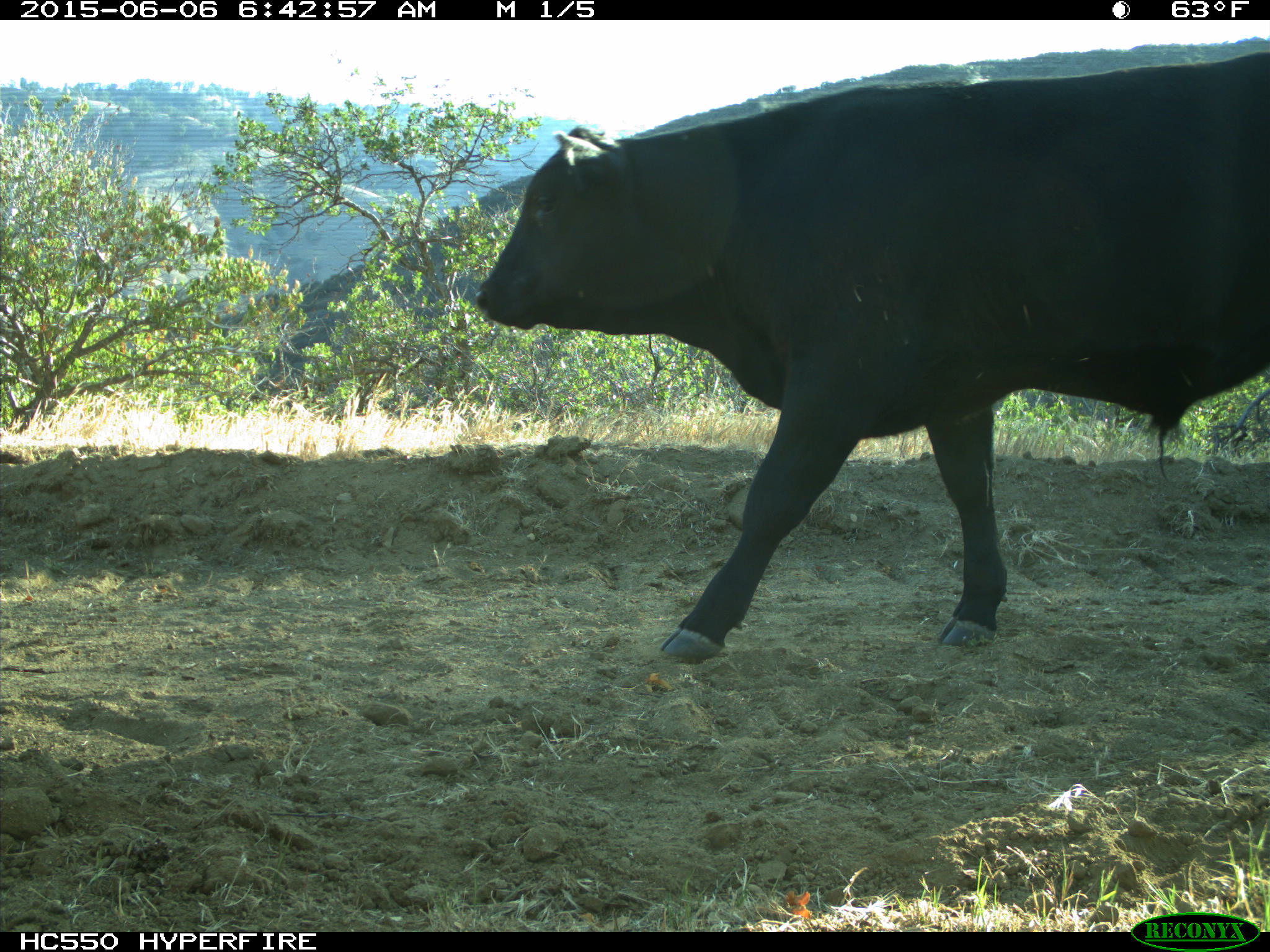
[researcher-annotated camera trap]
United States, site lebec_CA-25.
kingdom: Animalia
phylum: Chordata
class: Mammalia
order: Artiodactyla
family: Bovidae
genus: Bos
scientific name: Bos taurus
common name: domestic cow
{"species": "Bos taurus (domestic cow)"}